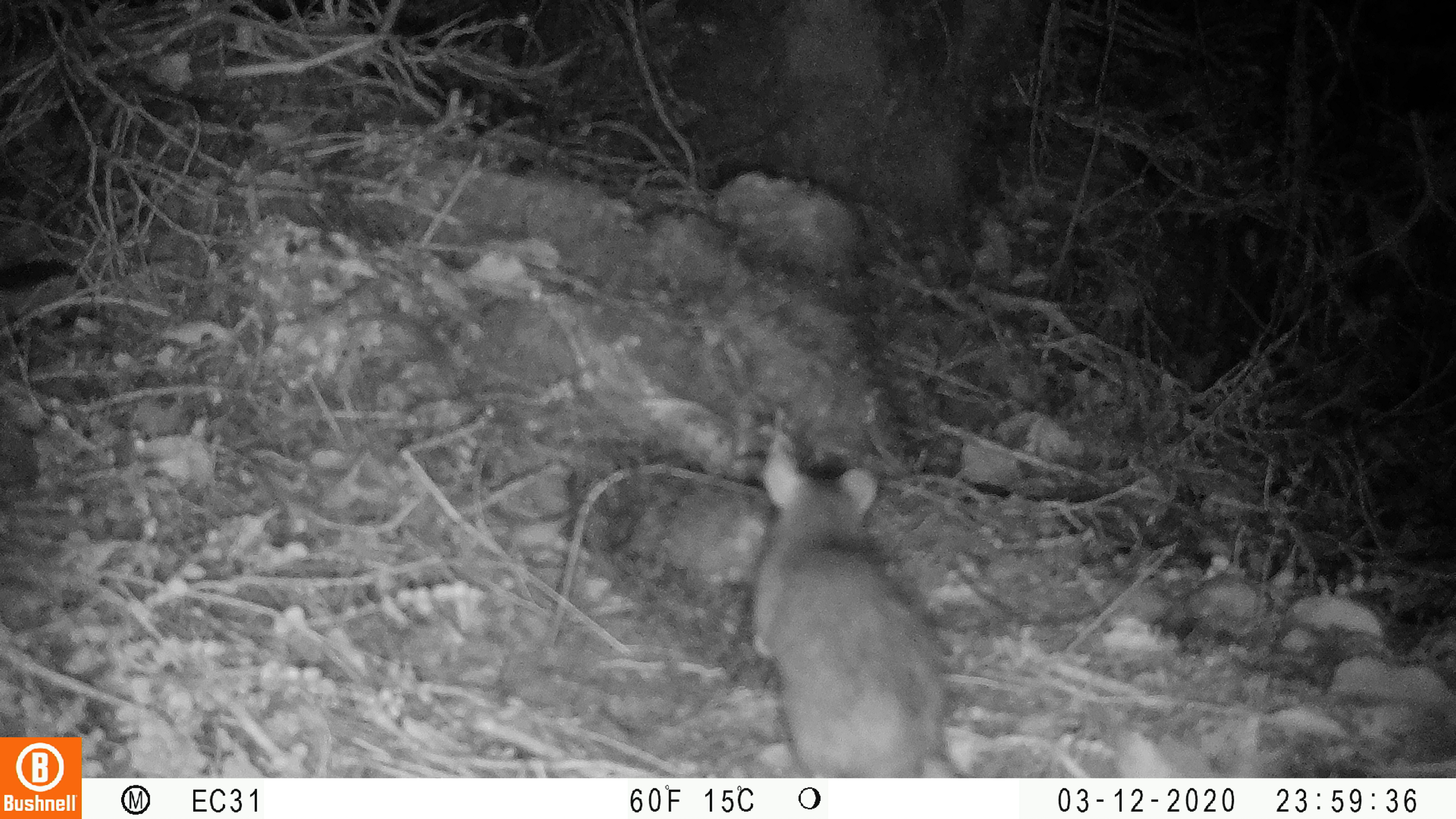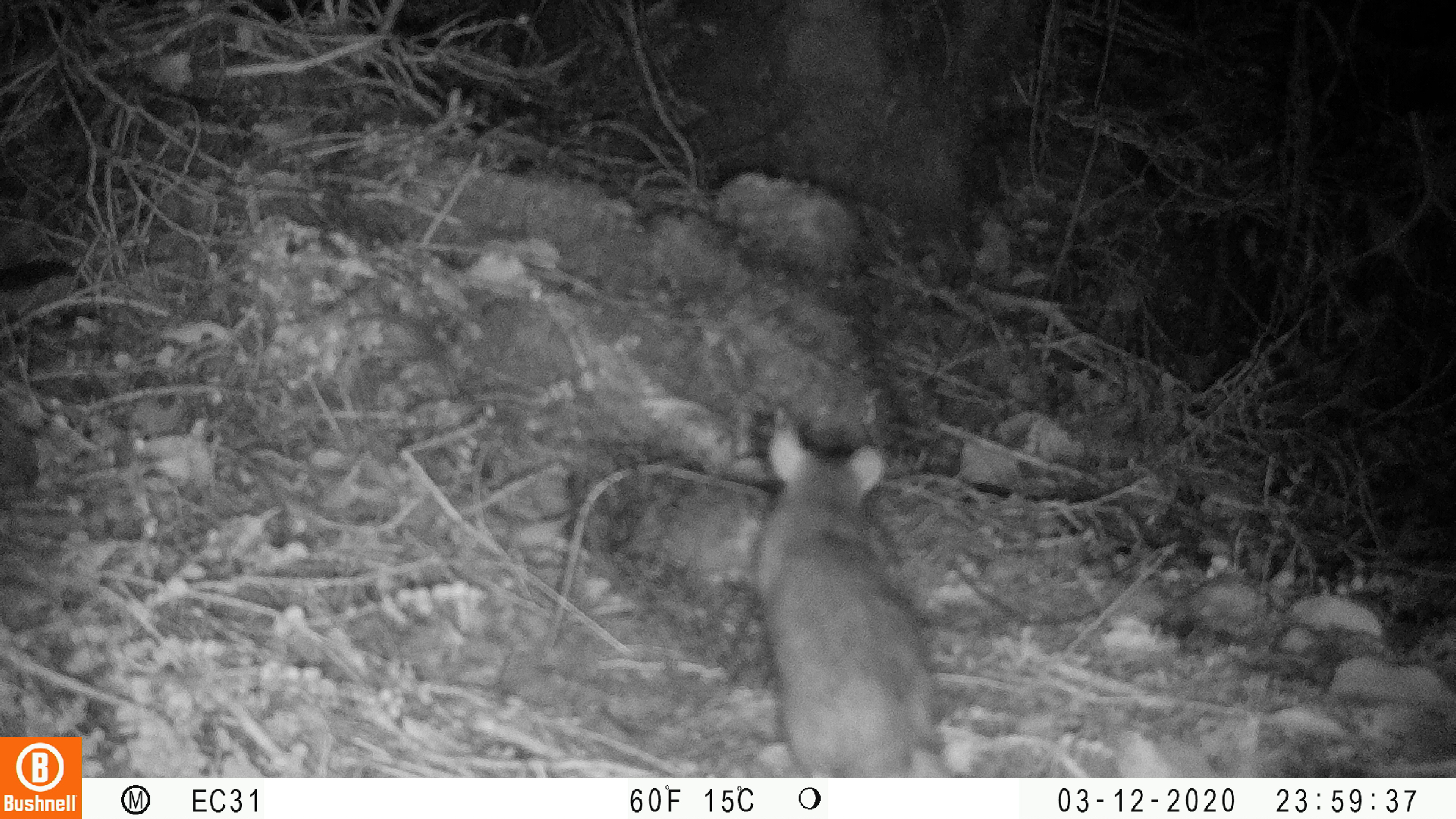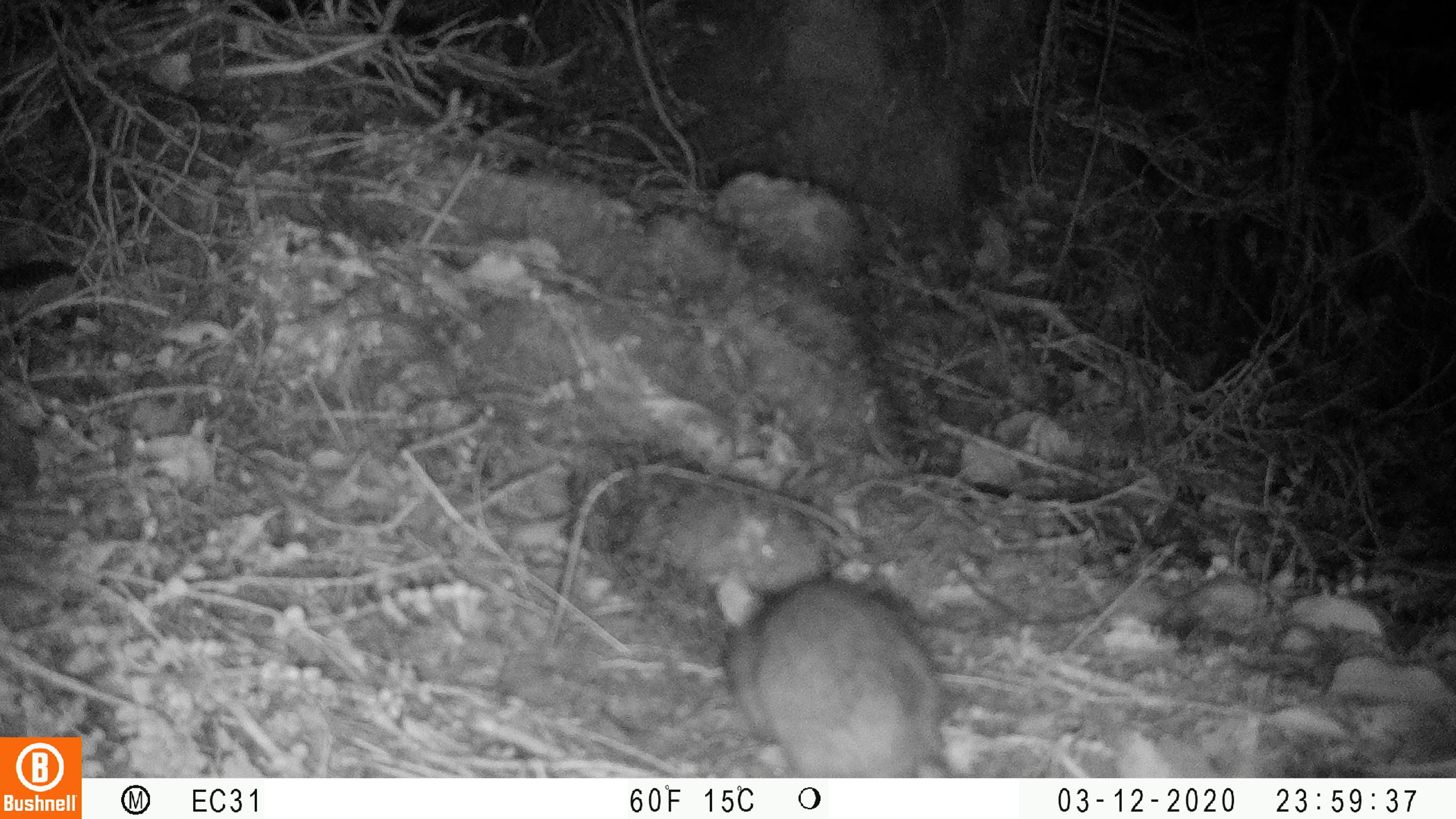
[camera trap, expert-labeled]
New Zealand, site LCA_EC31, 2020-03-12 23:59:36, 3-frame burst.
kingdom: Animalia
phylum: Chordata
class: Mammalia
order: Rodentia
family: Muridae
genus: Rattus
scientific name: Rattus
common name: rat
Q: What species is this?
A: Rat (Rattus).